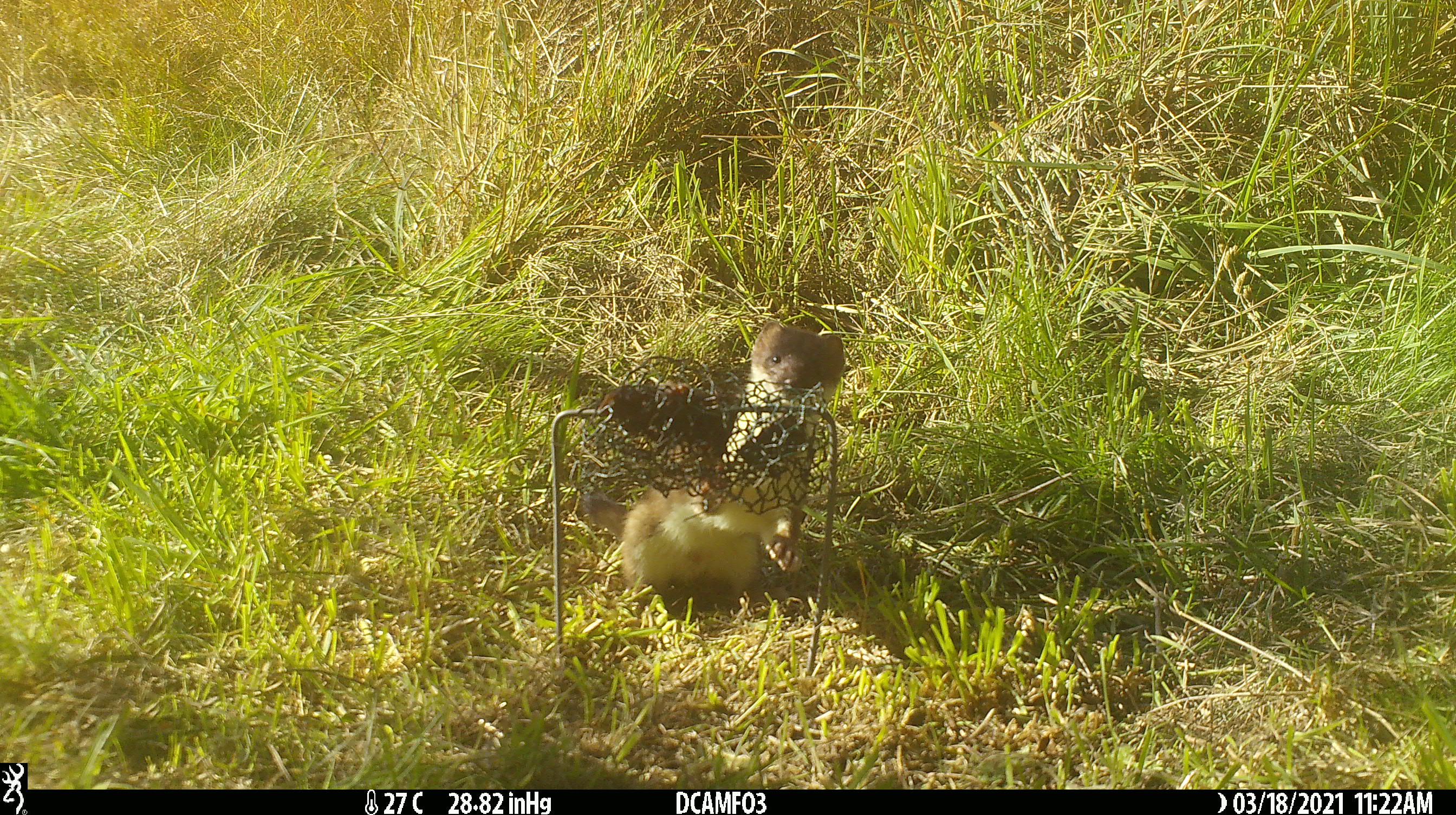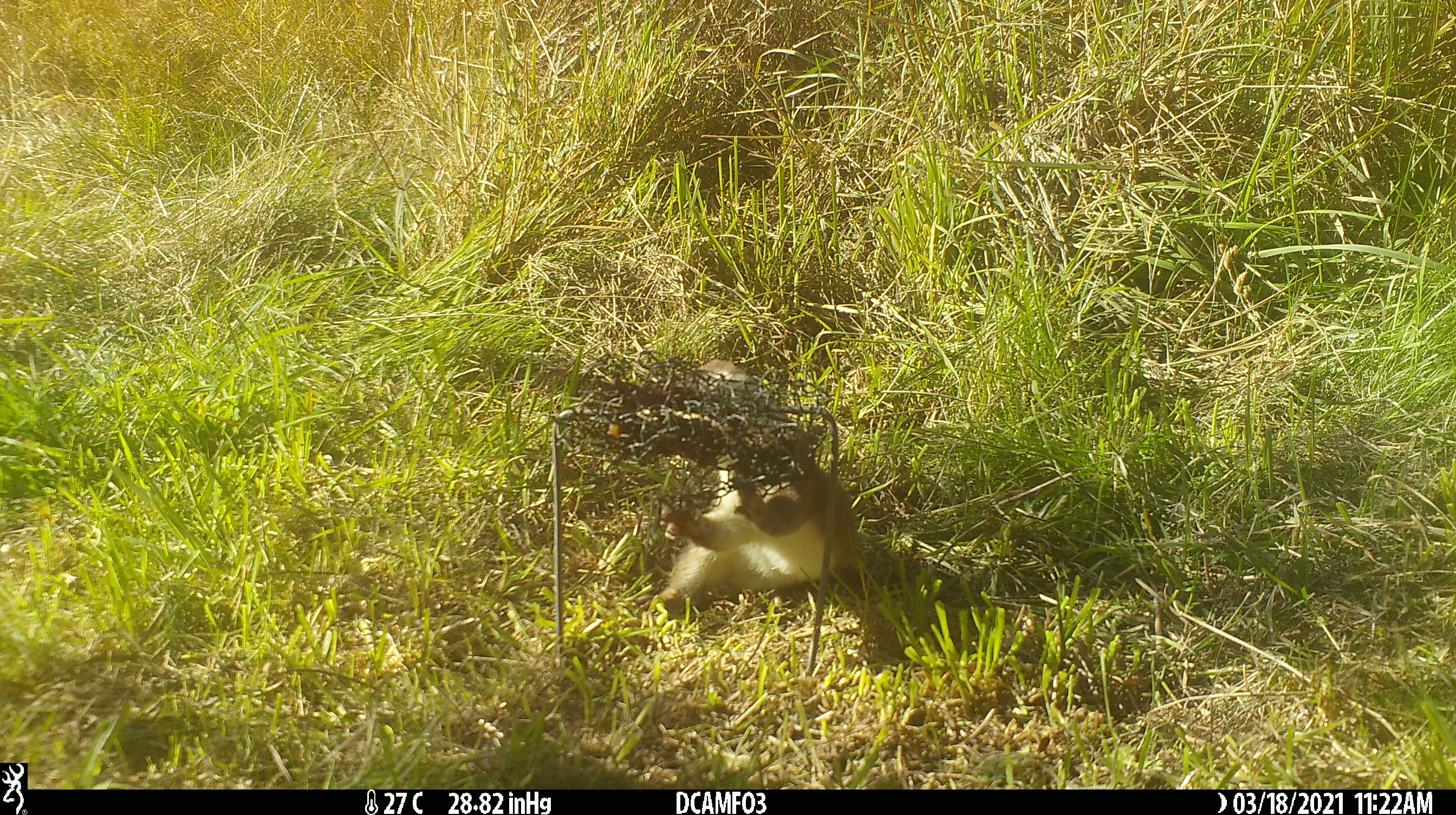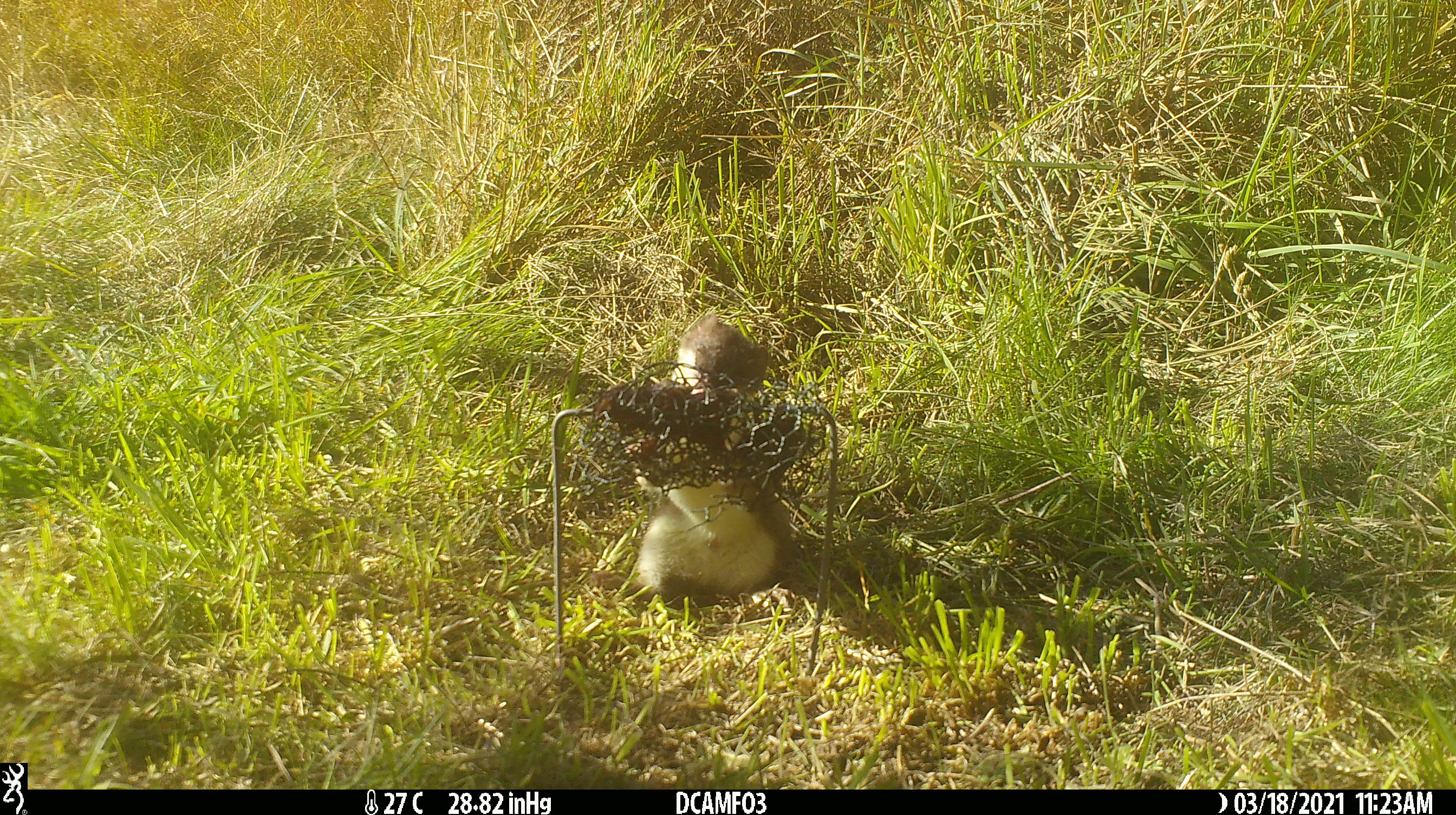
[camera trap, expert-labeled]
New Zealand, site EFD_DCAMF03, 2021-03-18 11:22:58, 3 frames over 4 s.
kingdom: Animalia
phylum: Chordata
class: Mammalia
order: Carnivora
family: Mustelidae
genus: Mustela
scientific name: Mustela erminea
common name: stoat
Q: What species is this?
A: Stoat (Mustela erminea).